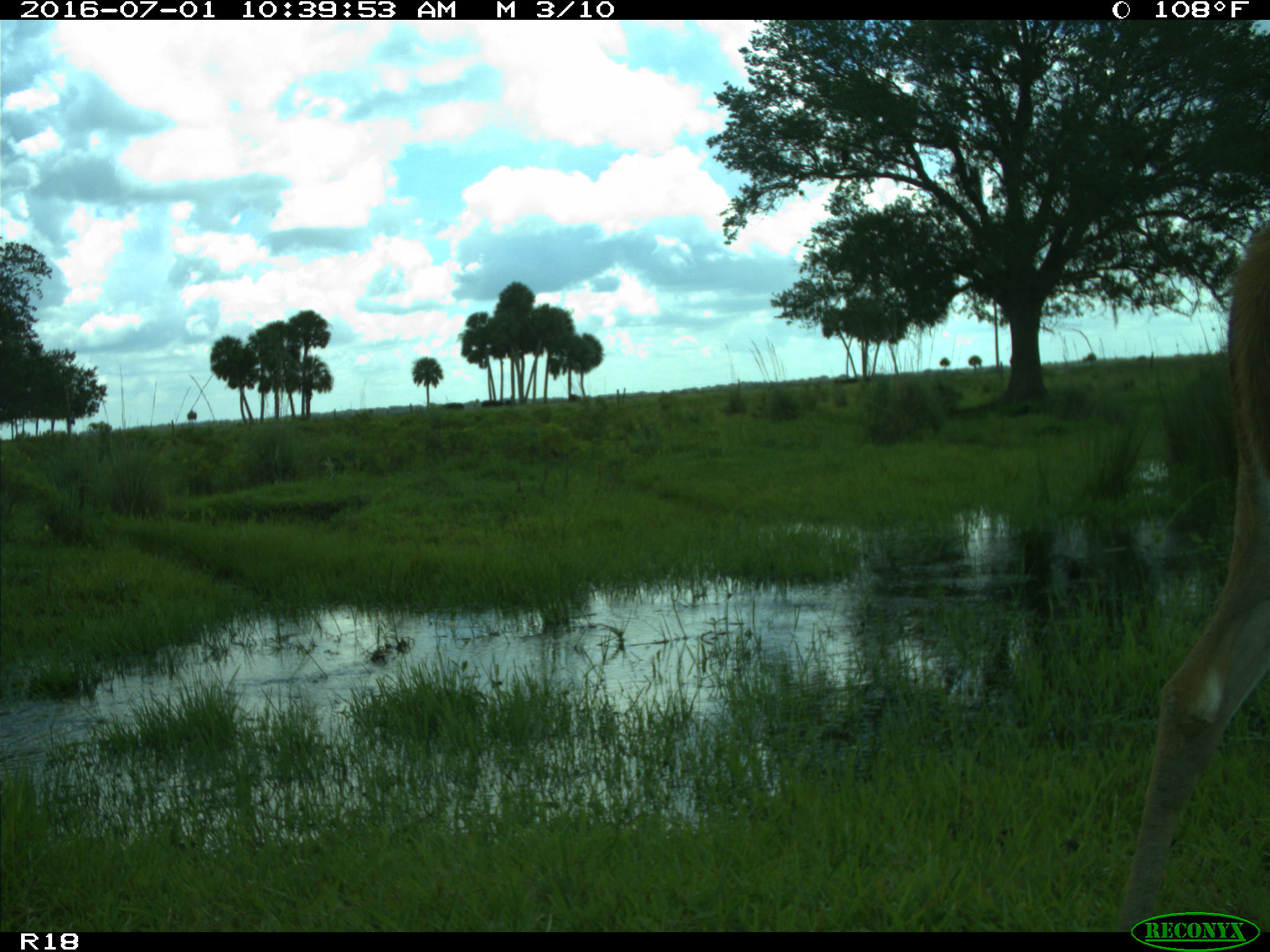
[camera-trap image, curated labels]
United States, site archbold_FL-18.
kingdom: Animalia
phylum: Chordata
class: Mammalia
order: Artiodactyla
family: Cervidae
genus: Odocoileus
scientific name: Odocoileus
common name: deer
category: unidentified deer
Unidentified deer (deer) (Odocoileus).